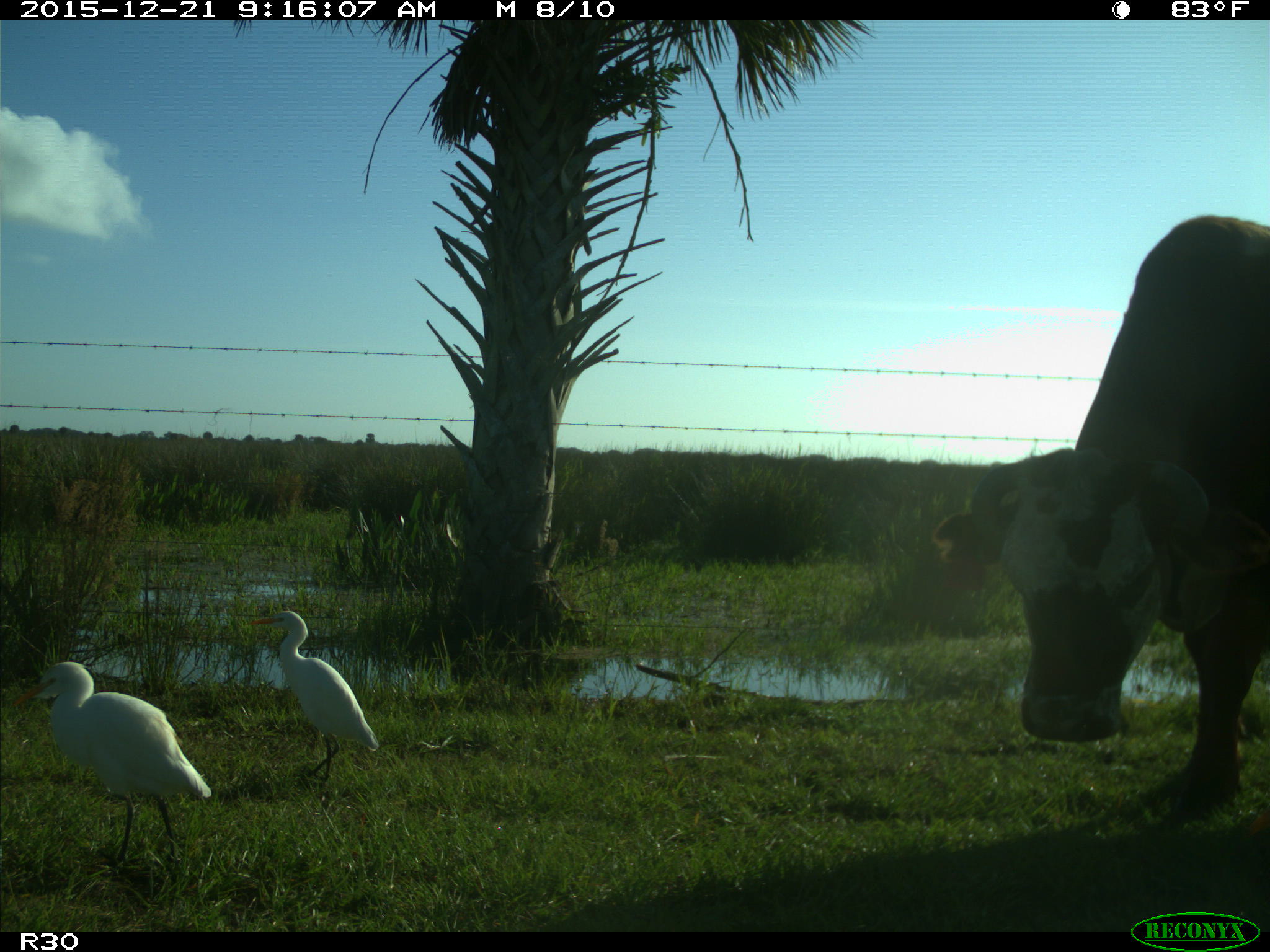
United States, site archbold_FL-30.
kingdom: Animalia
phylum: Chordata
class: Mammalia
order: Artiodactyla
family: Bovidae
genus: Bos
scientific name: Bos taurus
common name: domestic cow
Bos taurus (domestic cow).